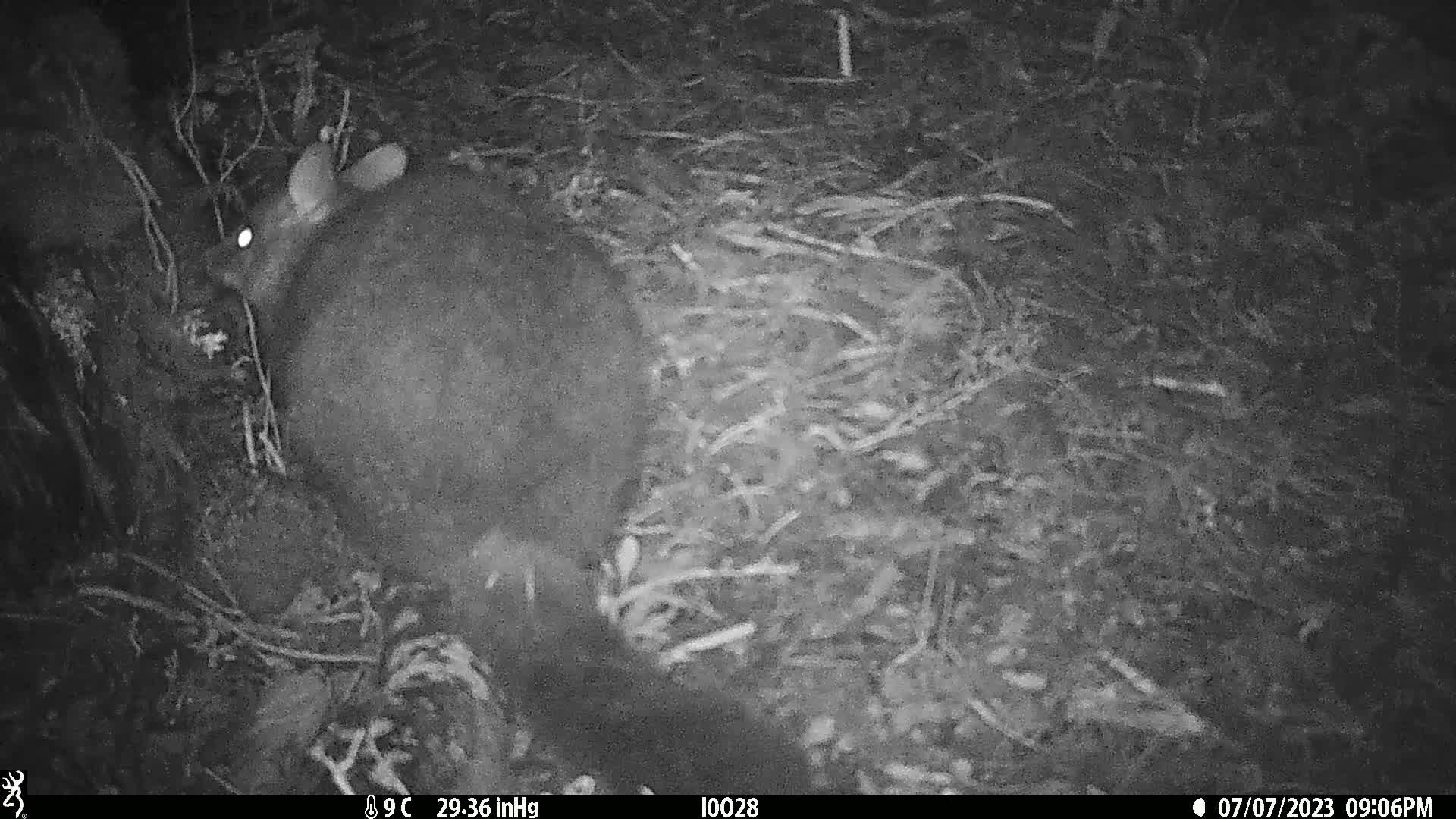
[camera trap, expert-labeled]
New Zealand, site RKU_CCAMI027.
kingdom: Animalia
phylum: Chordata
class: Mammalia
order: Diprotodontia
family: Phalangeridae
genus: Trichosurus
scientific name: Trichosurus vulpecula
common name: common brushtail possum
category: possum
Possum (common brushtail possum) (Trichosurus vulpecula).